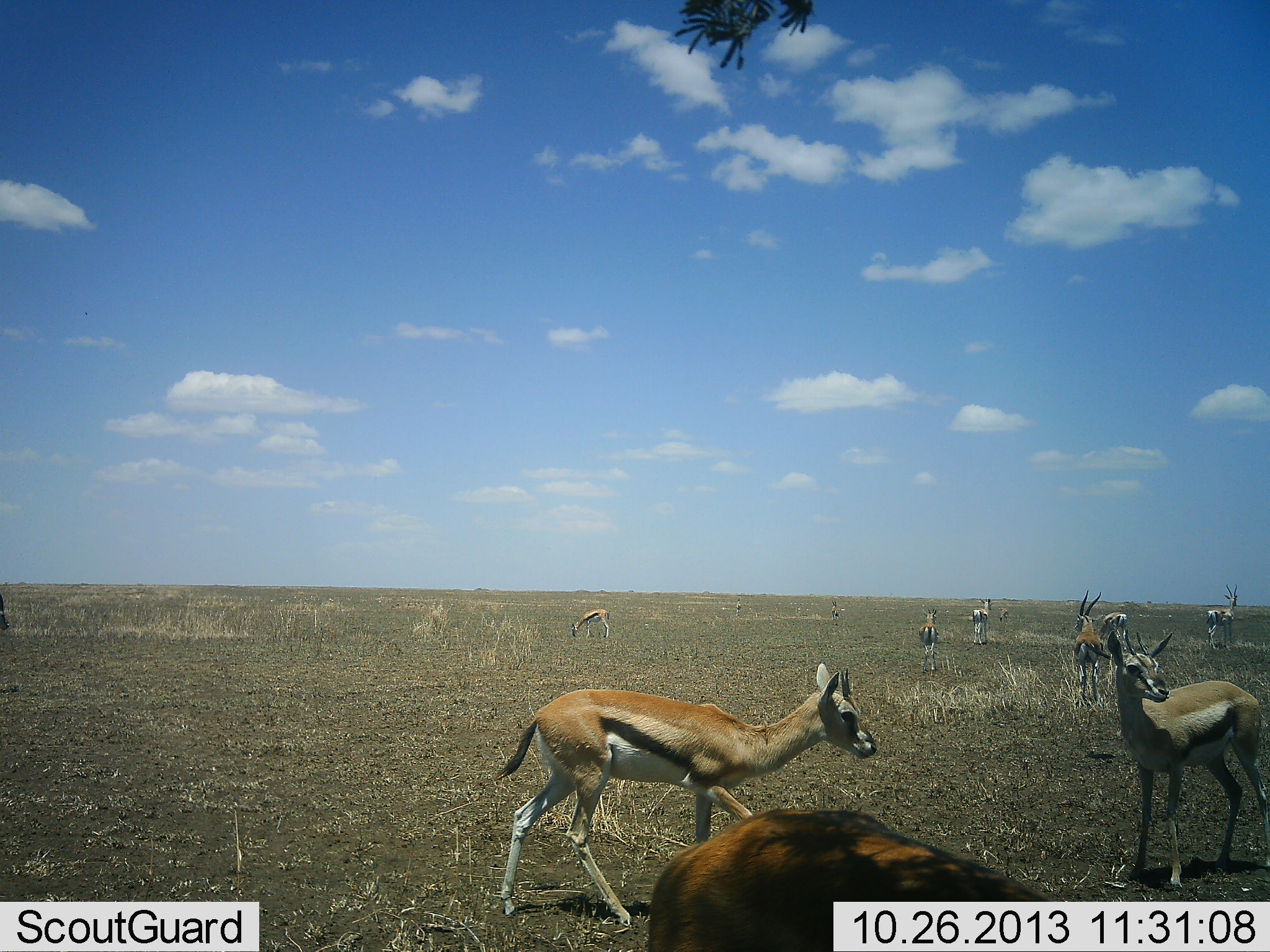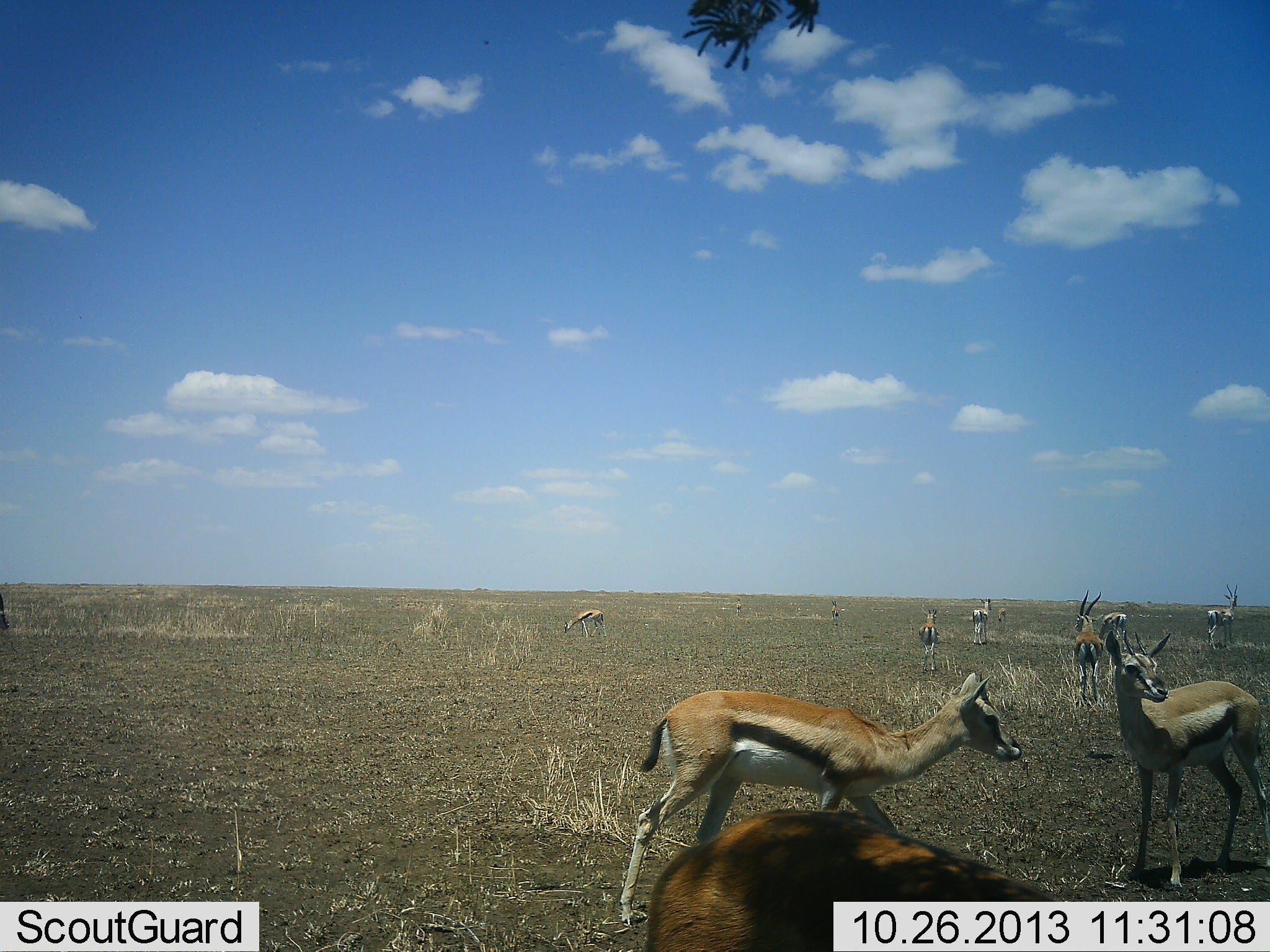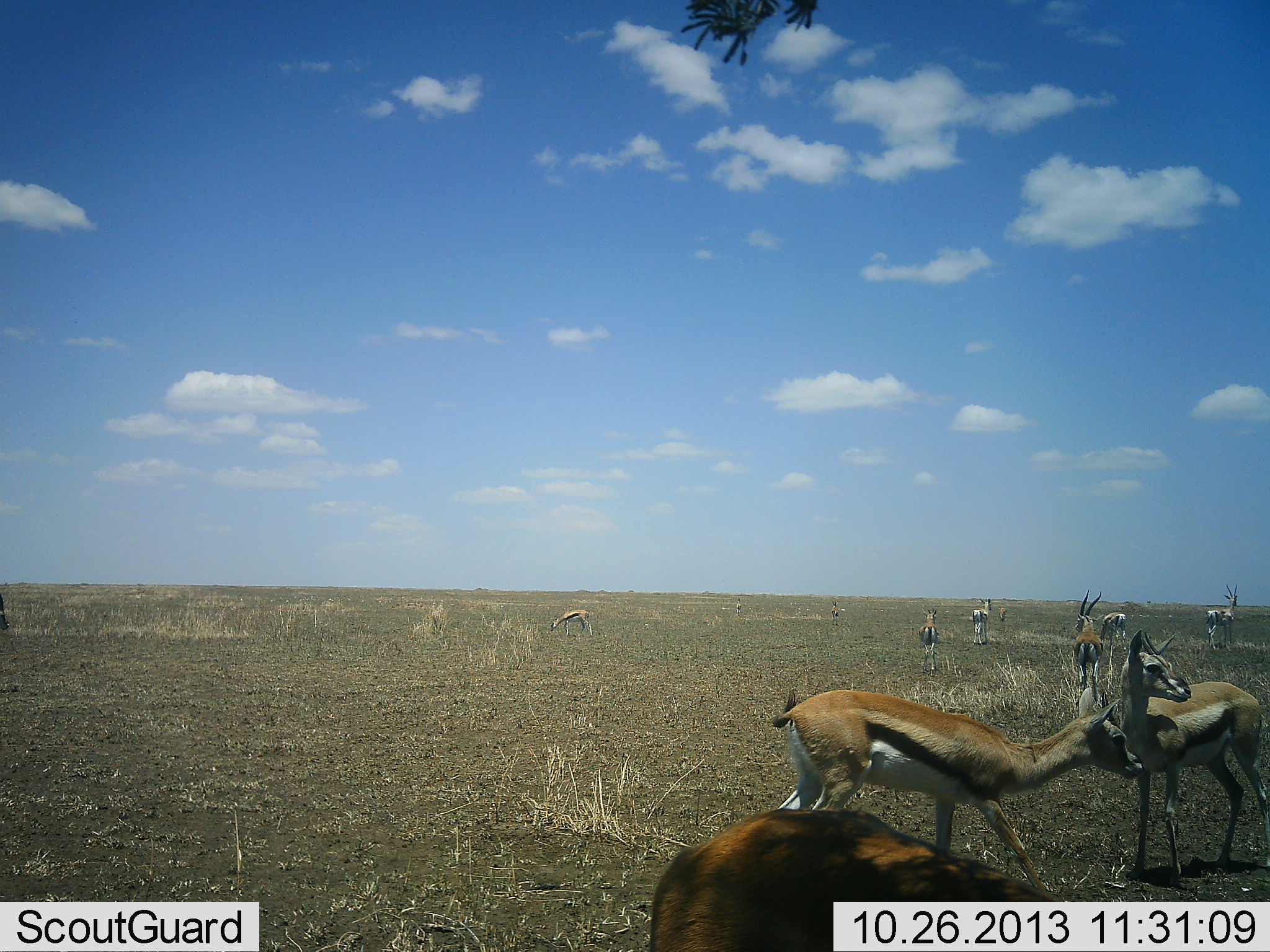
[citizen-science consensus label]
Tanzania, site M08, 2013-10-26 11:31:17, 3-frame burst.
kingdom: Animalia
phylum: Chordata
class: Mammalia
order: Artiodactyla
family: Bovidae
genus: Eudorcas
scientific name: Eudorcas thomsonii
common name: thomson's gazelle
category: gazellethomsons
Gazellethomsons (thomson's gazelle) (Eudorcas thomsonii), count 11-50. Behavior (volunteer vote fractions): standing 100%, resting 0%, moving 64%, interacting 0%. Young present (vote fraction): 0%. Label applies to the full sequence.